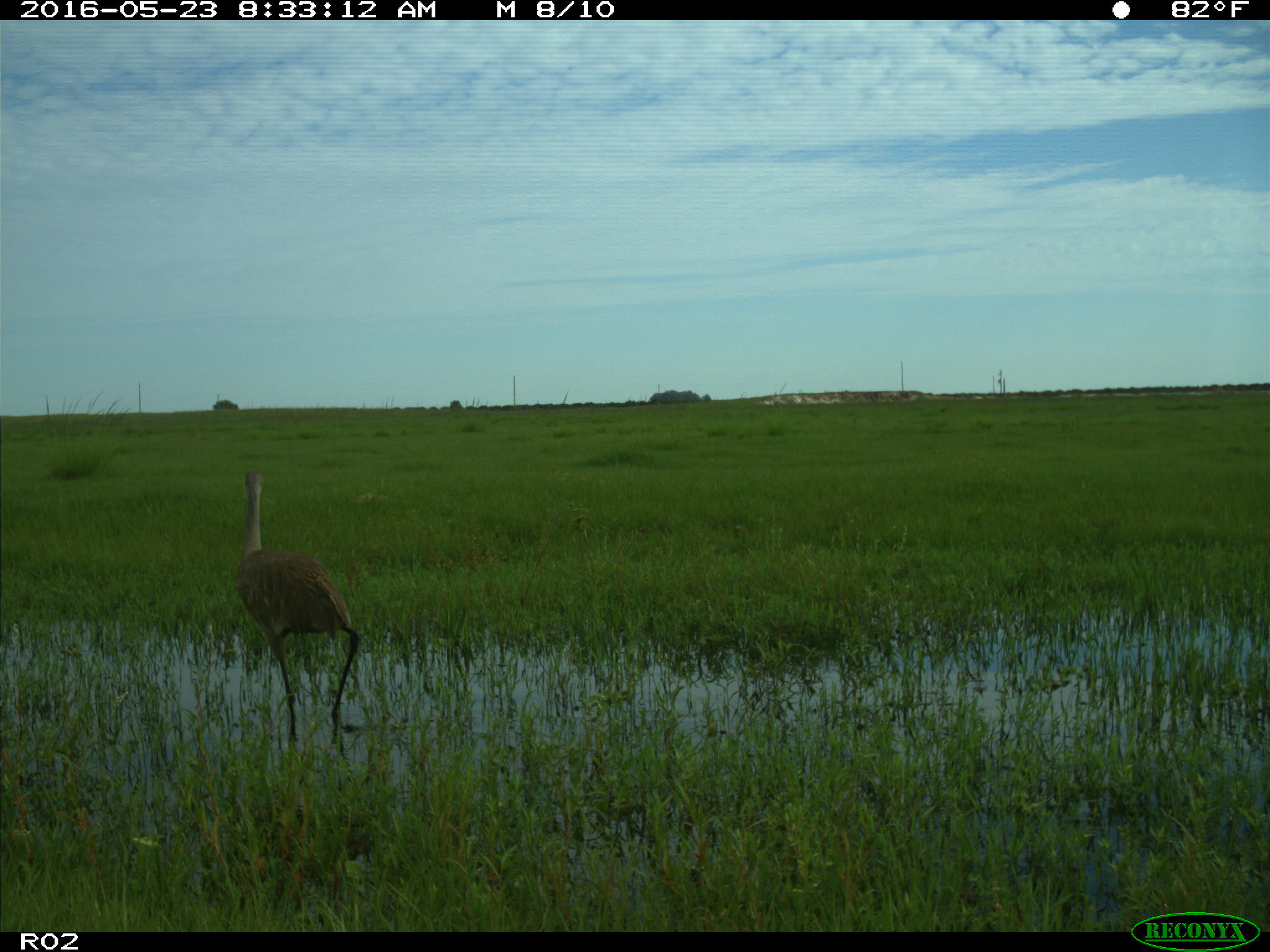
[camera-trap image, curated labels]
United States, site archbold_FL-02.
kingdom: Animalia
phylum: Chordata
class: Aves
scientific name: Aves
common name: birds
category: unidentified bird